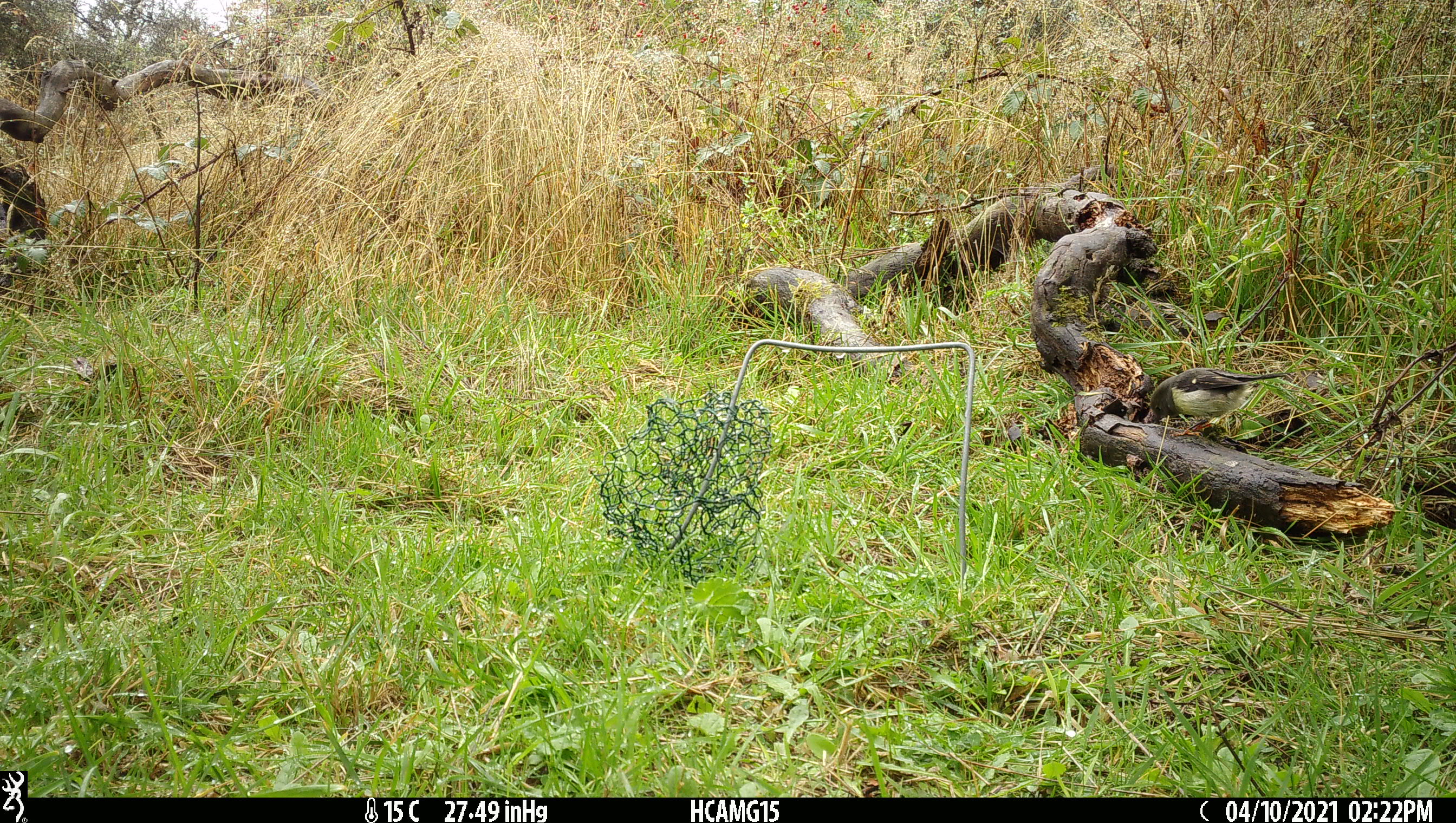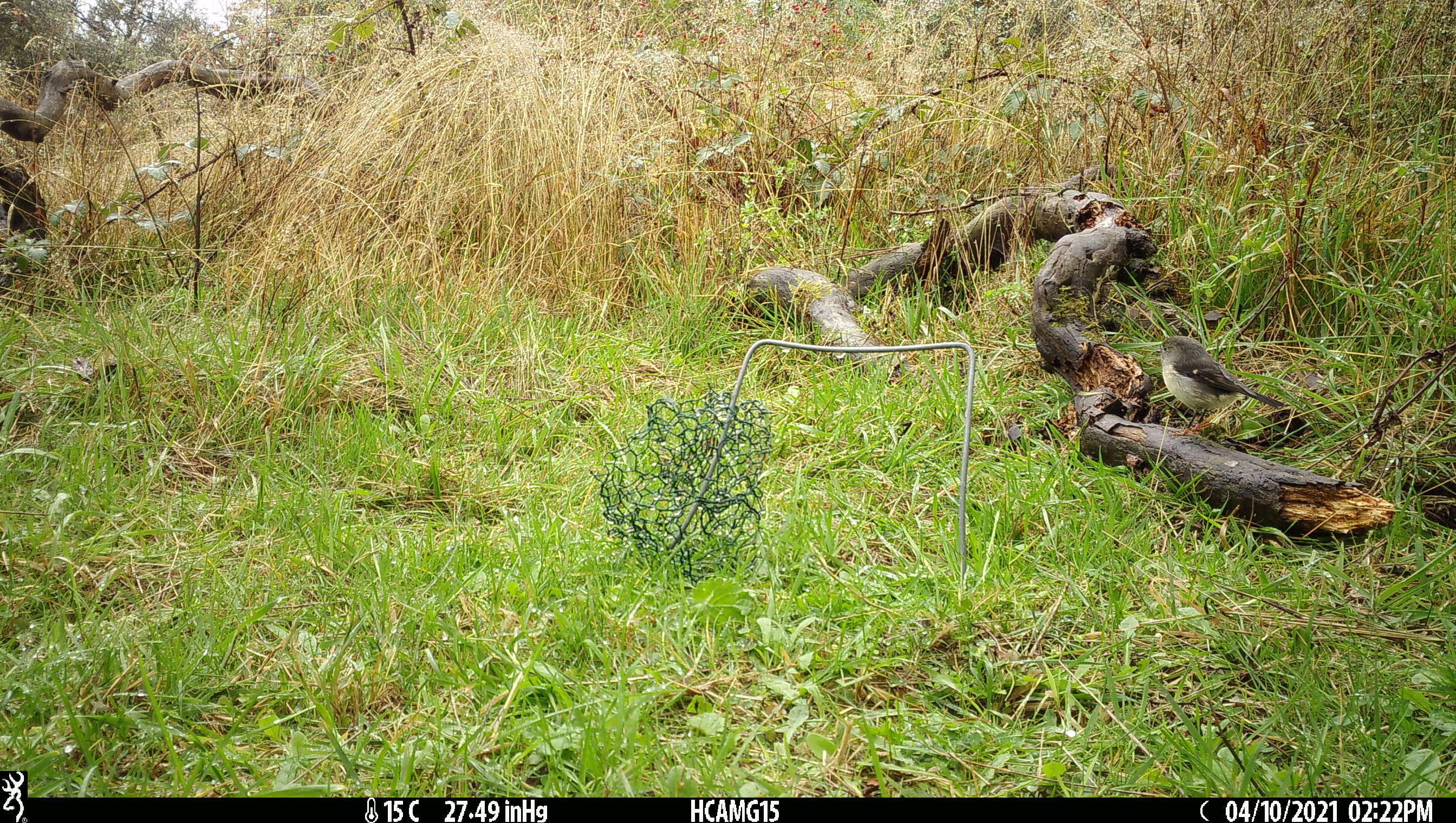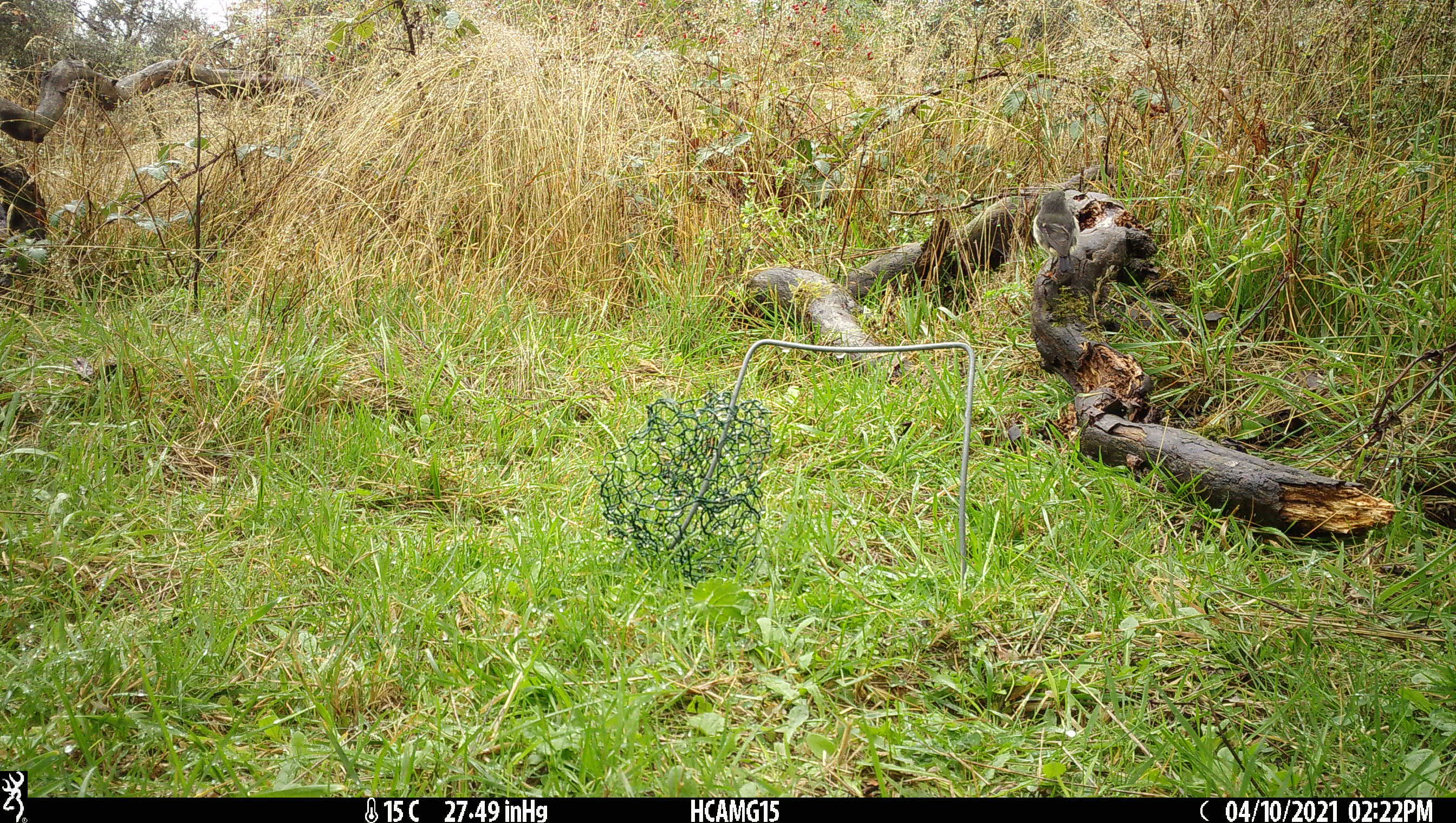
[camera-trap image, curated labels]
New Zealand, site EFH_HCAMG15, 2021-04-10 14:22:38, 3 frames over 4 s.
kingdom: Animalia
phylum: Chordata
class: Aves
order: Passeriformes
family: Petroicidae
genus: Petroica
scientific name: Petroica macrocephala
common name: tomtit